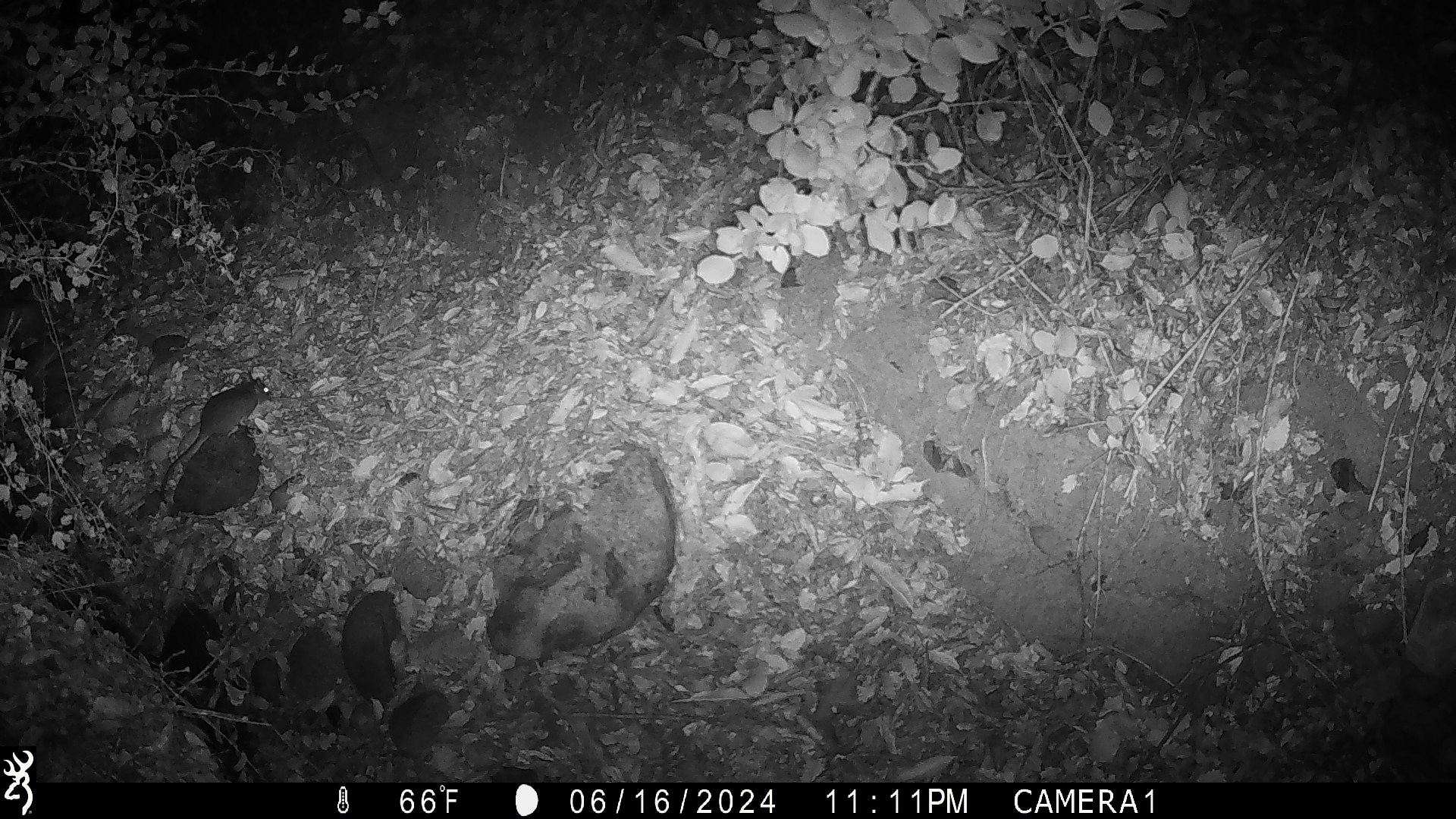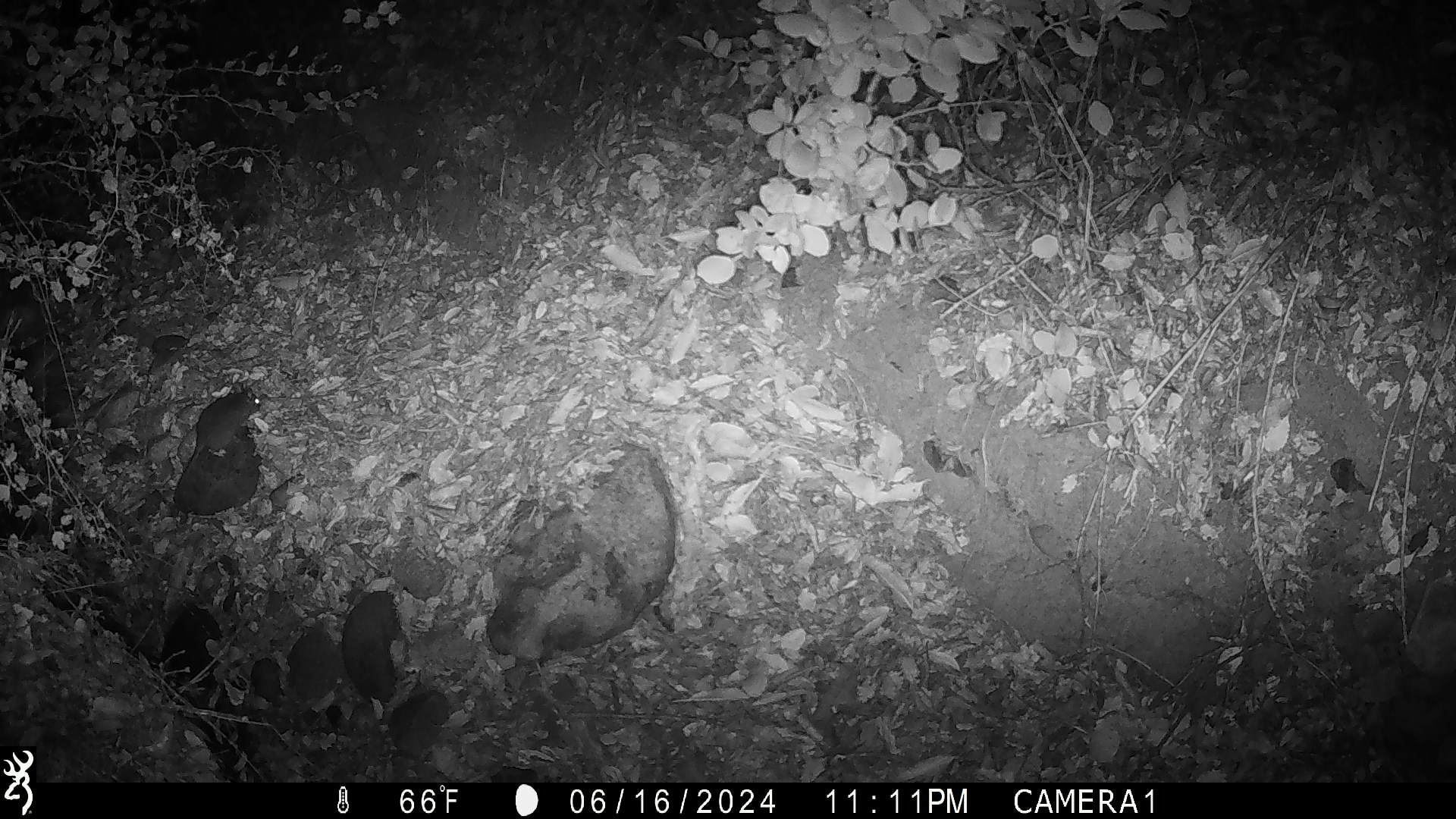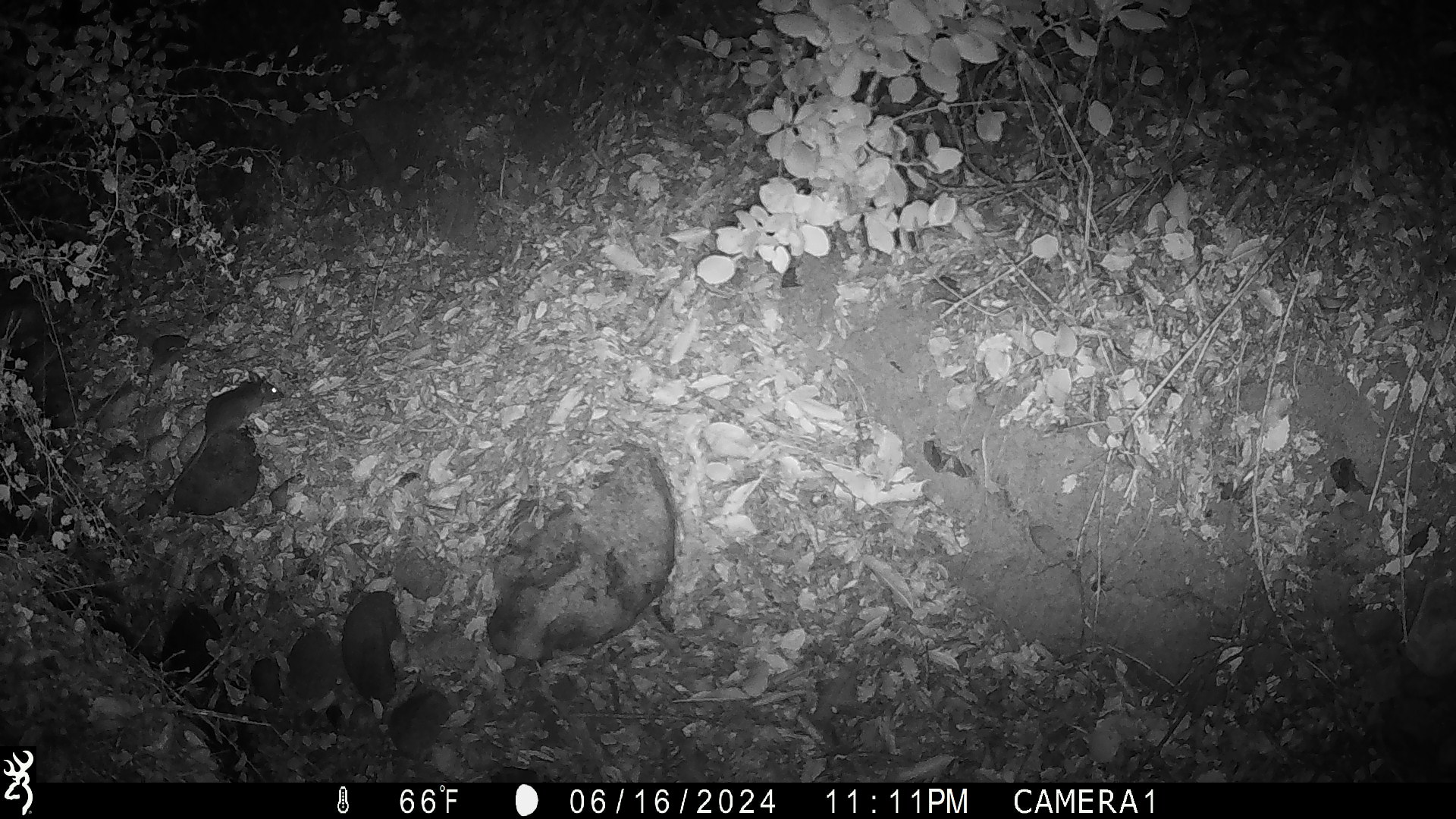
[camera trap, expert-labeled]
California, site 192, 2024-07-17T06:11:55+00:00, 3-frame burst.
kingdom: Animalia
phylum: Chordata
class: Mammalia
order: Rodentia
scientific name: Rodentia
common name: mouse or rat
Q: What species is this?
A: Mouse or rat (Rodentia).